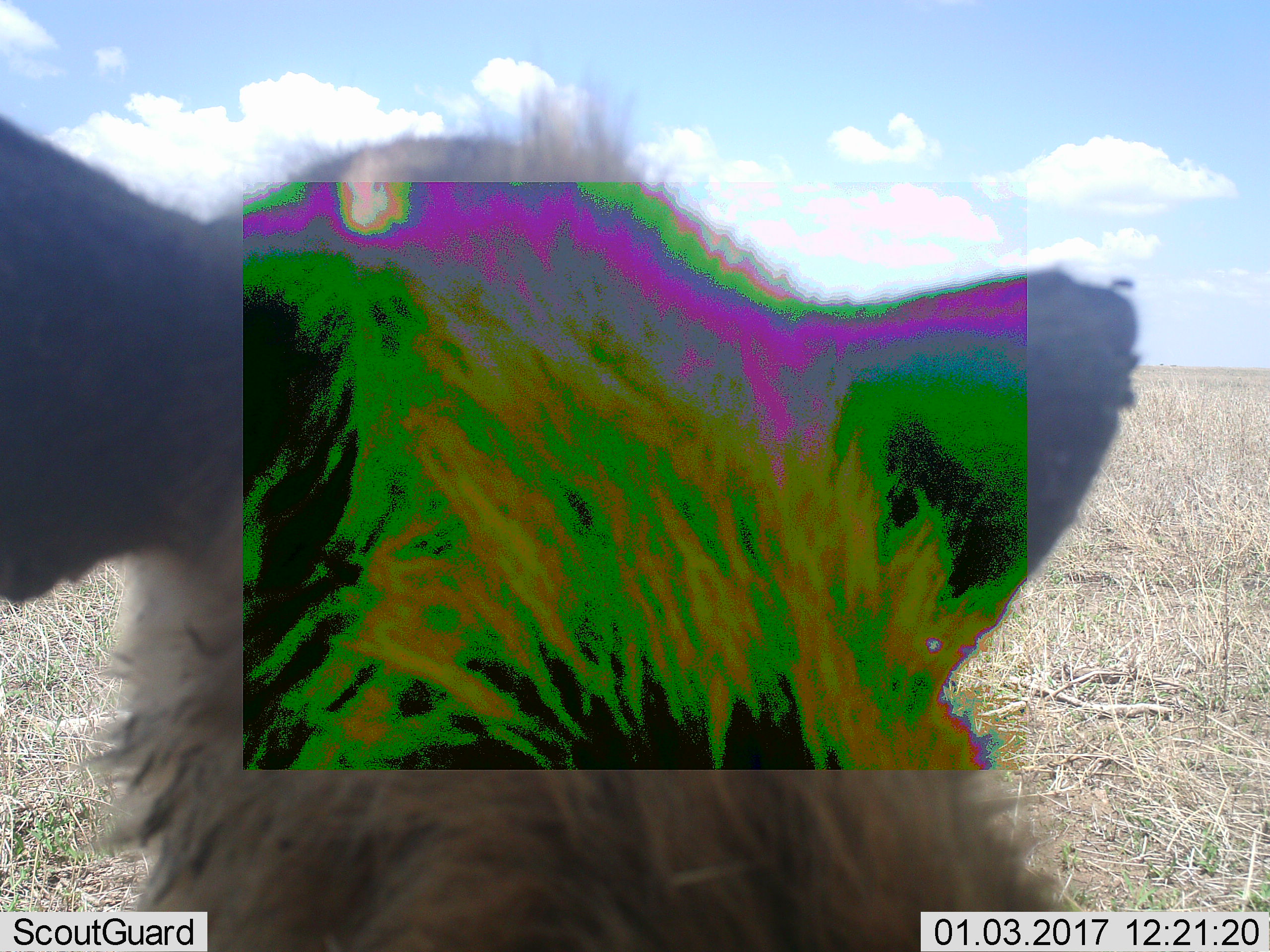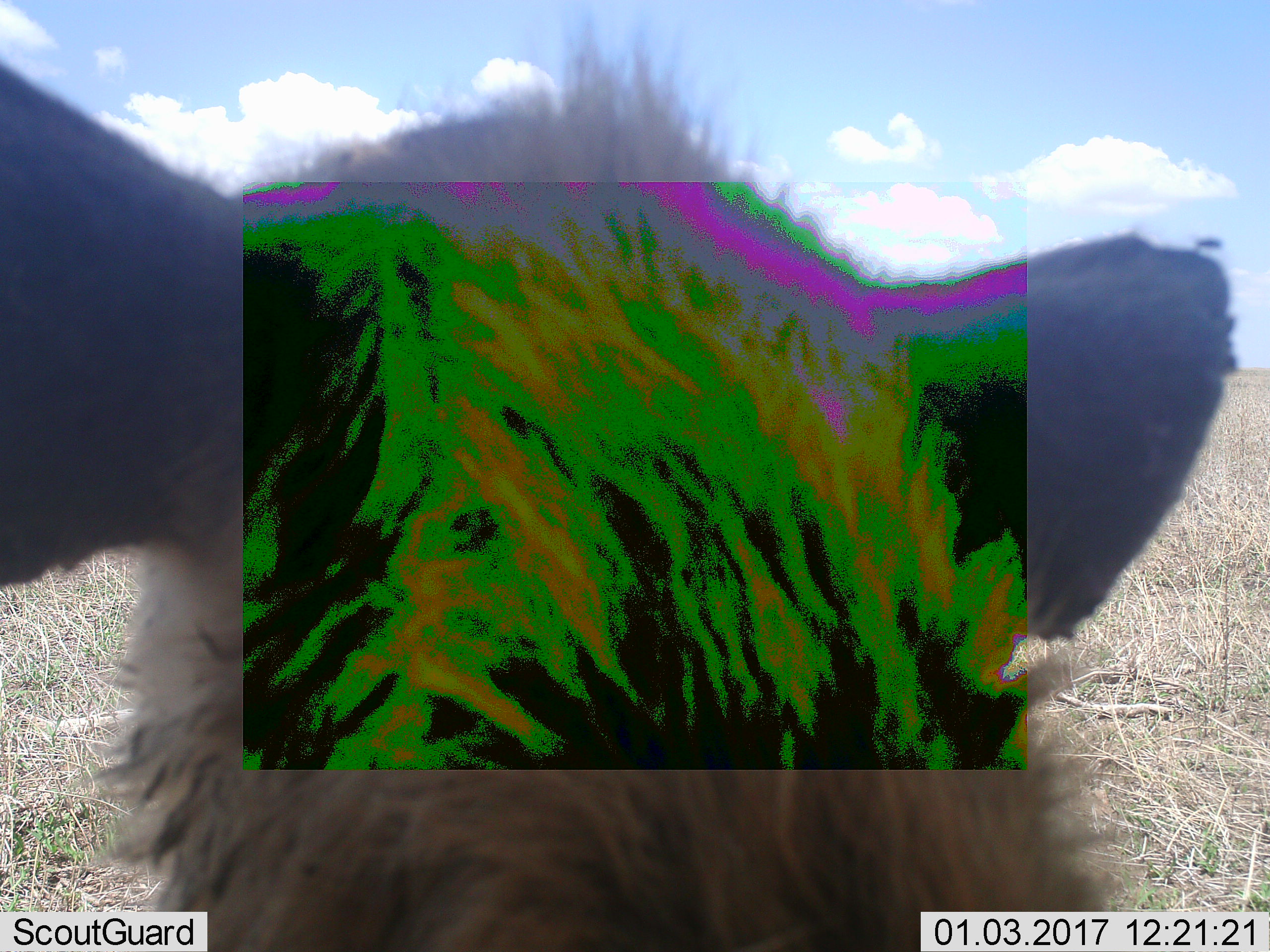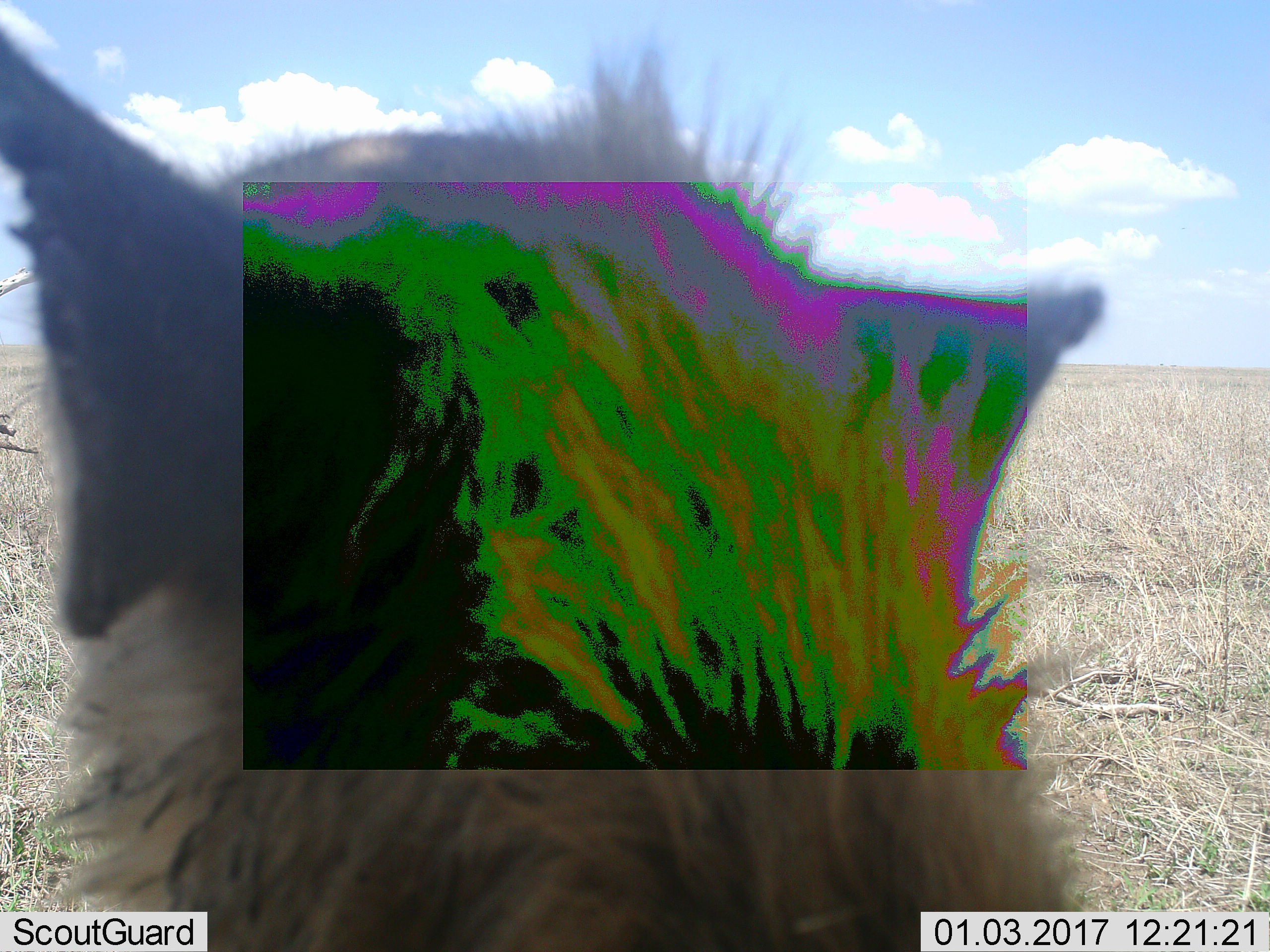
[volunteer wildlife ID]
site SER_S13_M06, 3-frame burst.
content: unidentified animal